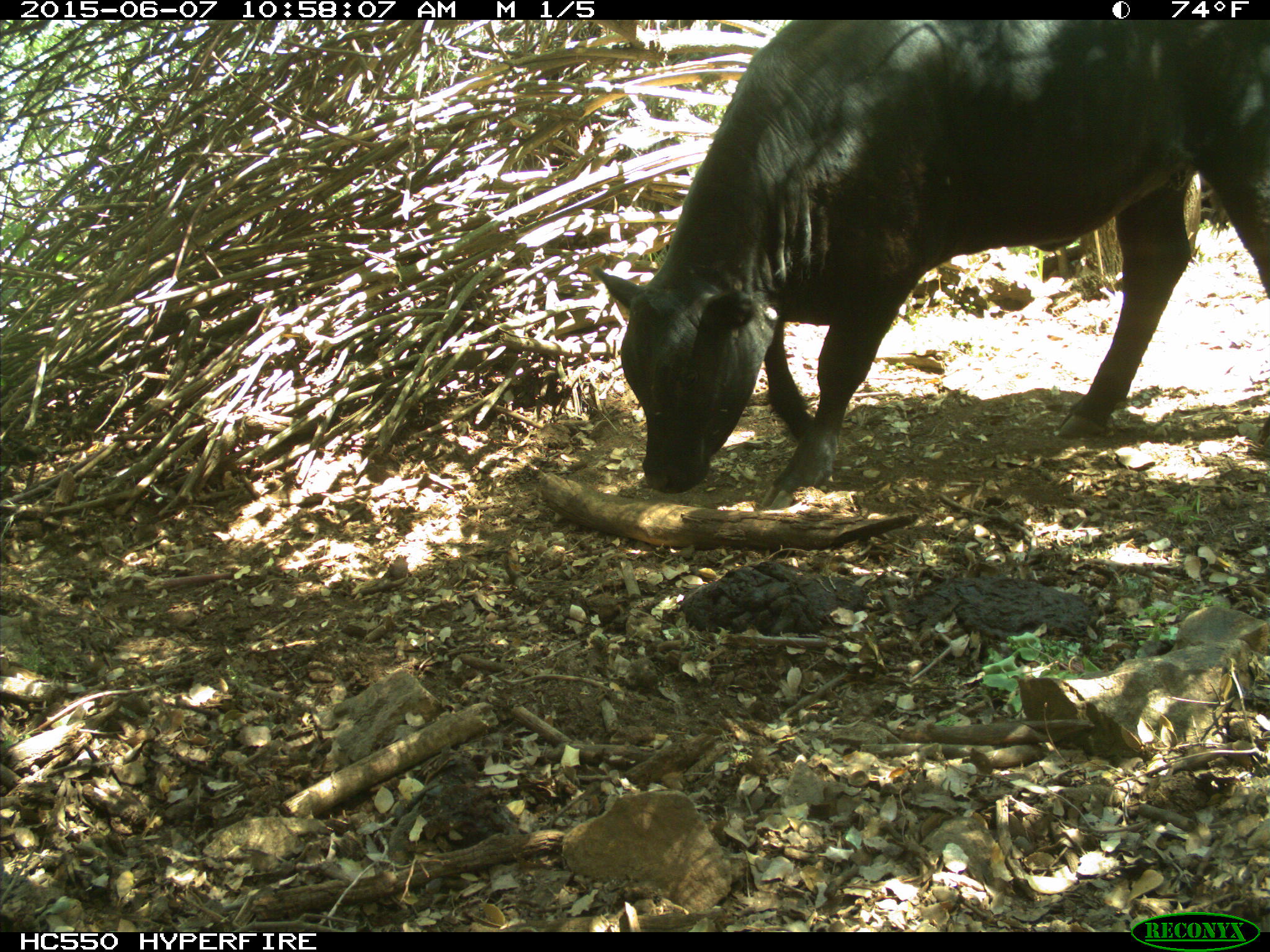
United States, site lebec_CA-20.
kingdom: Animalia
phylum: Chordata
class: Mammalia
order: Artiodactyla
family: Bovidae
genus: Bos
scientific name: Bos taurus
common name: domestic cow